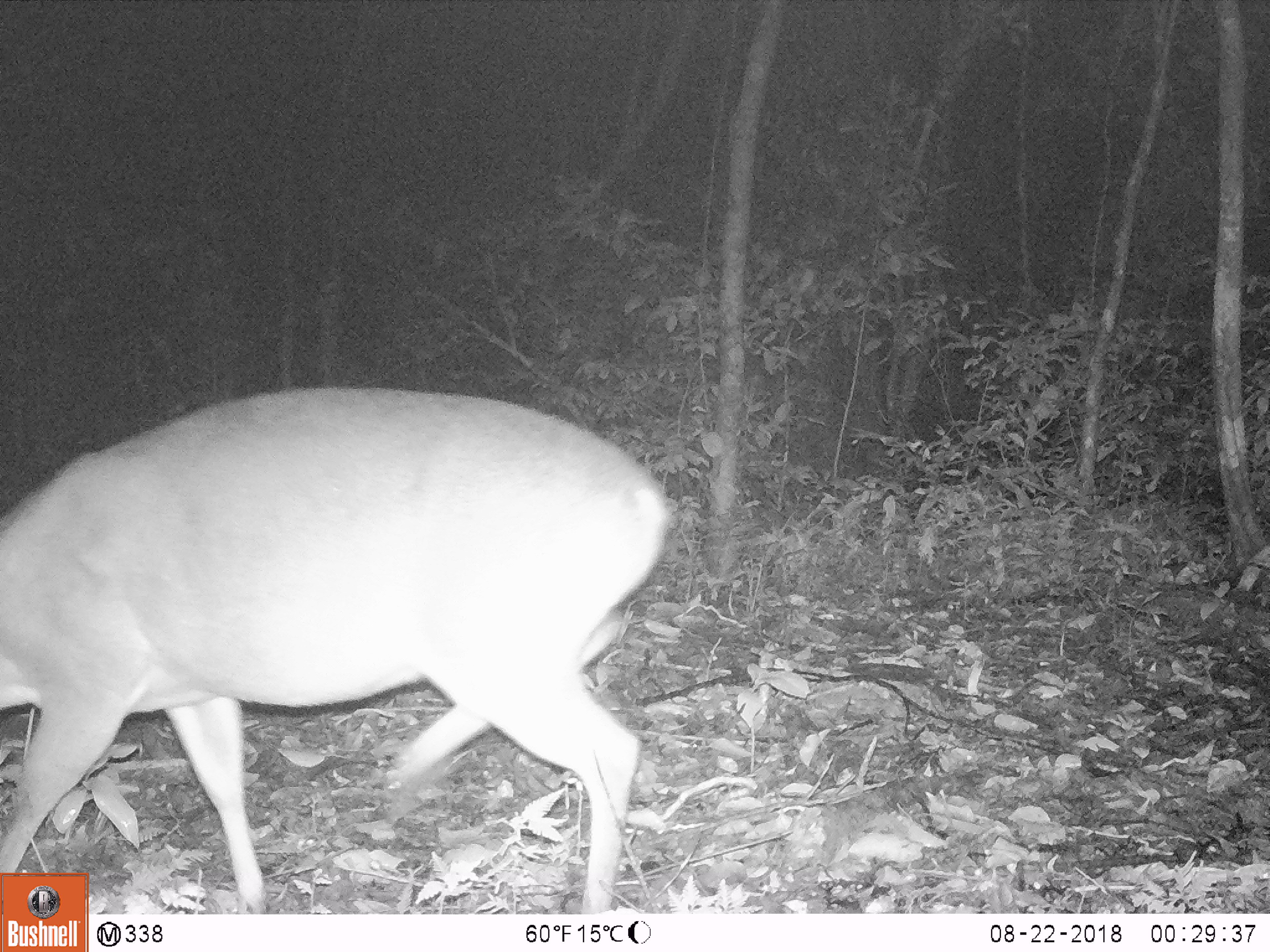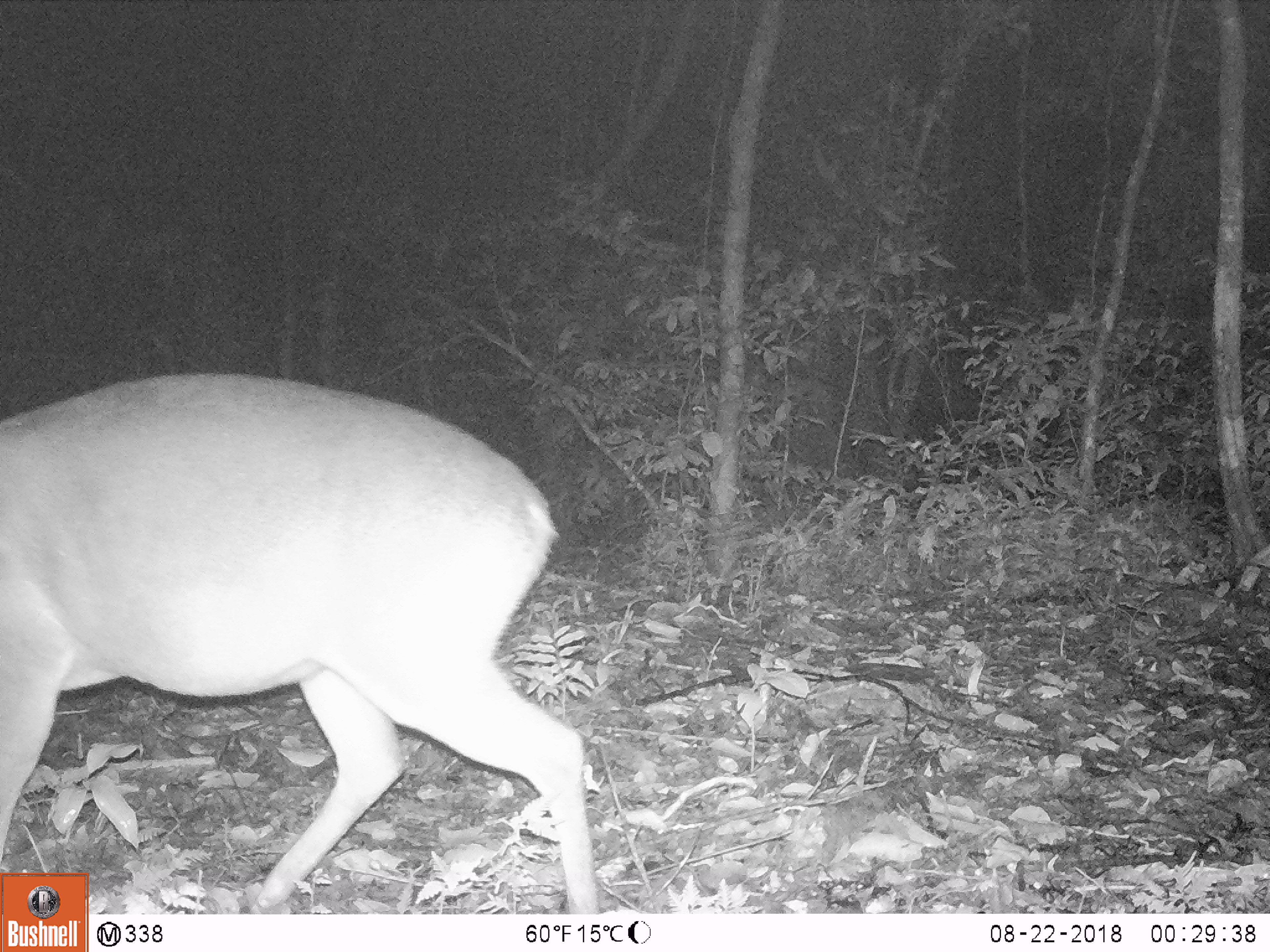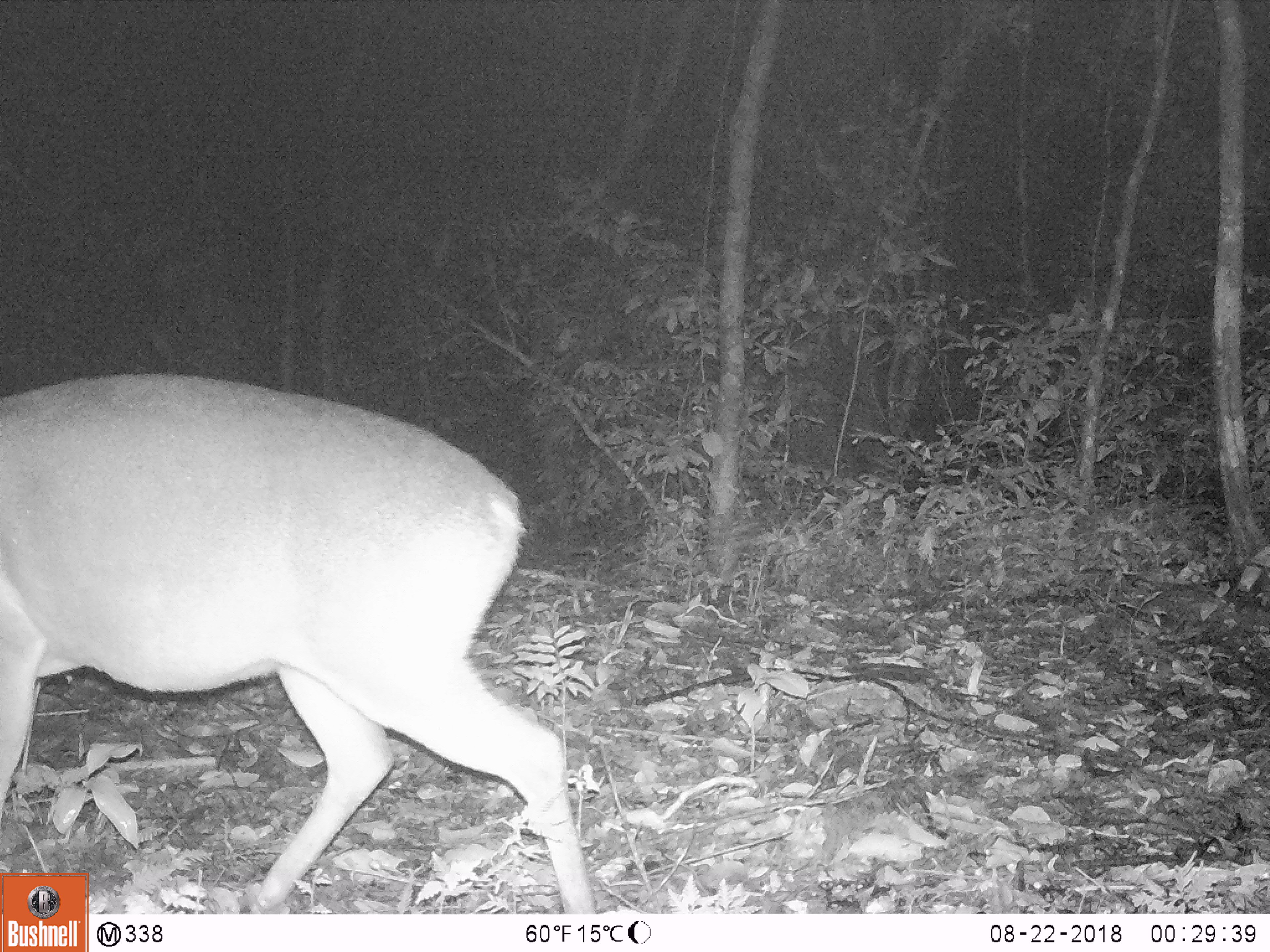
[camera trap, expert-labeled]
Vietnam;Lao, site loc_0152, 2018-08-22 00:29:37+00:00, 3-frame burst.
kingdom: Animalia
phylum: Chordata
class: Mammalia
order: Artiodactyla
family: Cervidae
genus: Muntiacus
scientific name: Muntiacus vuquangensis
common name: large-antlered muntjac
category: large antlered muntjac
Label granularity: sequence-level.